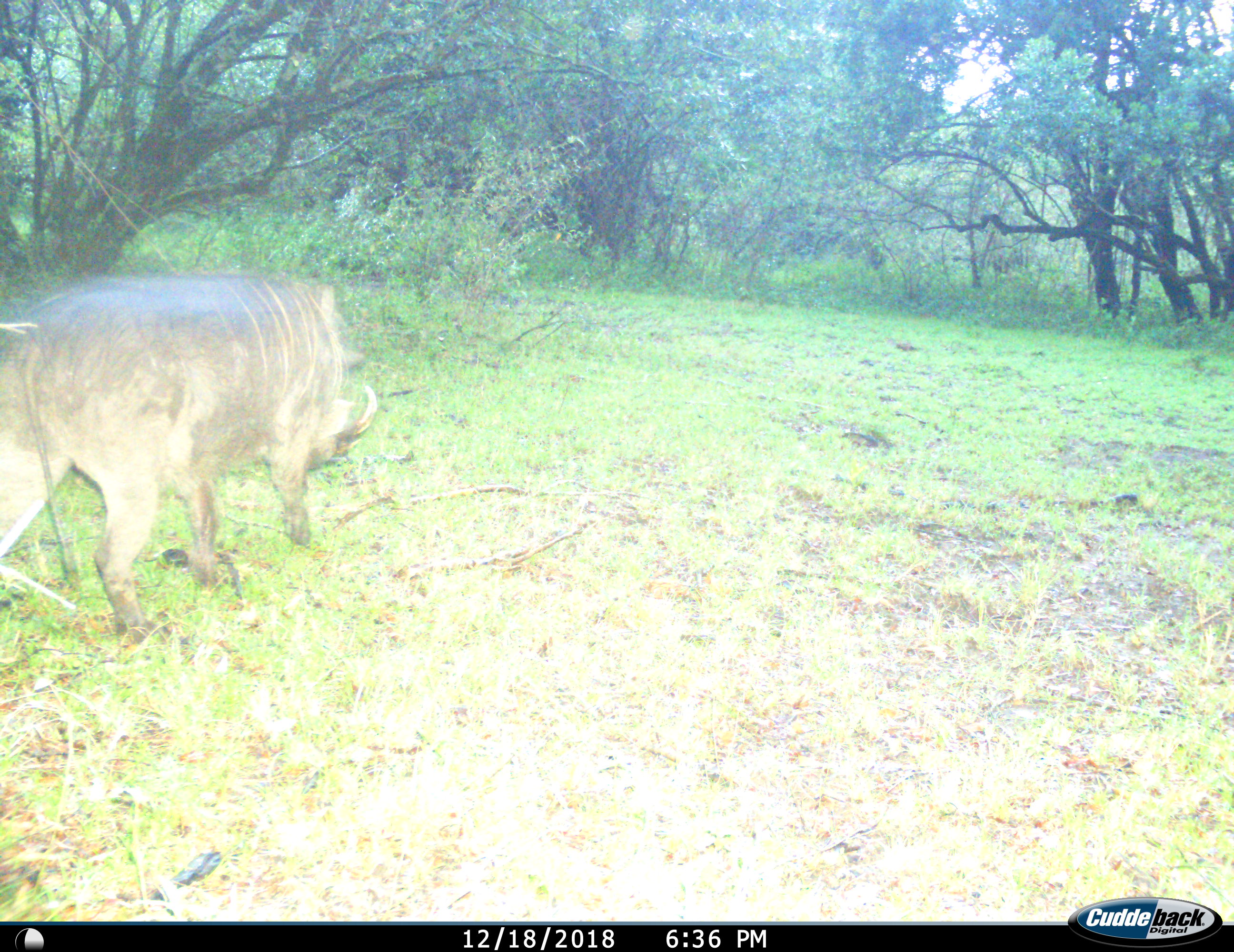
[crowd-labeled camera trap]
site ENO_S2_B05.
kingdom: Animalia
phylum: Chordata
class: Mammalia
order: Artiodactyla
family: Suidae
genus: Phacochoerus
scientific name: Phacochoerus africanus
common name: warthog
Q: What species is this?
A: Warthog (Phacochoerus africanus).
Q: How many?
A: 1.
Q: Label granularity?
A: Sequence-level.